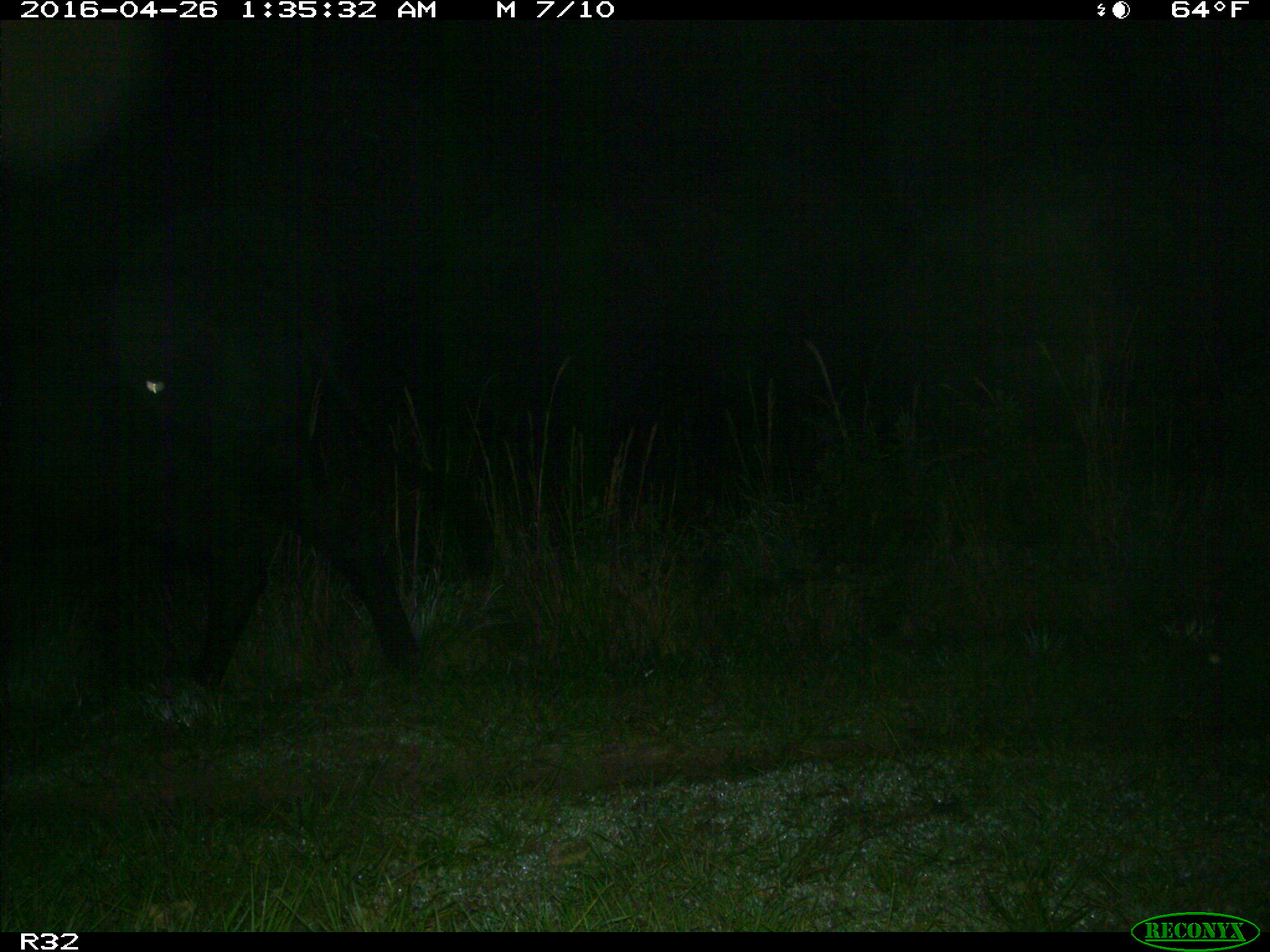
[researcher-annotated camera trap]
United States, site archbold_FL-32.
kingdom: Animalia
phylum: Chordata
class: Mammalia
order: Artiodactyla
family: Bovidae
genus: Bos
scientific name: Bos taurus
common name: domestic cow